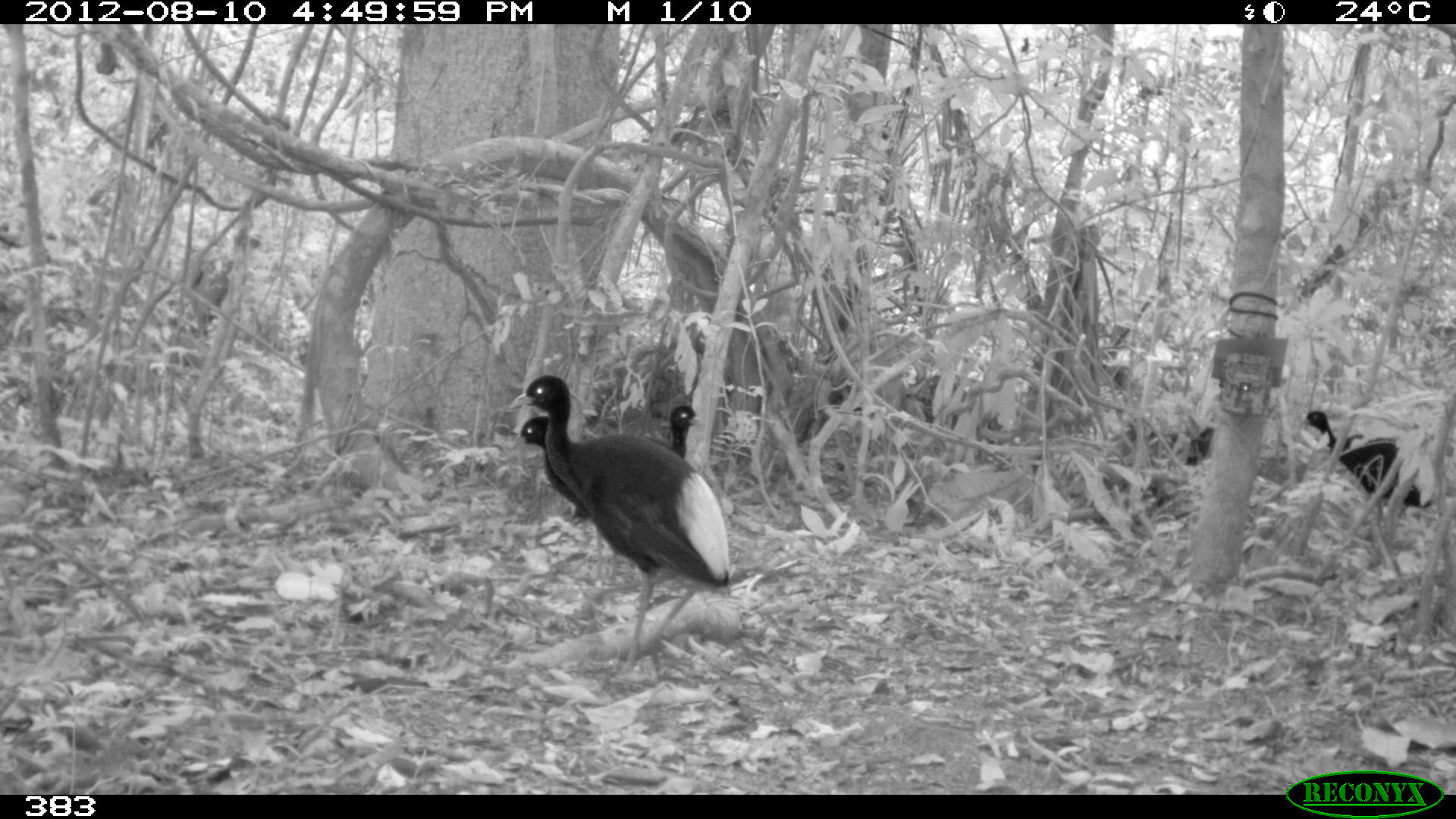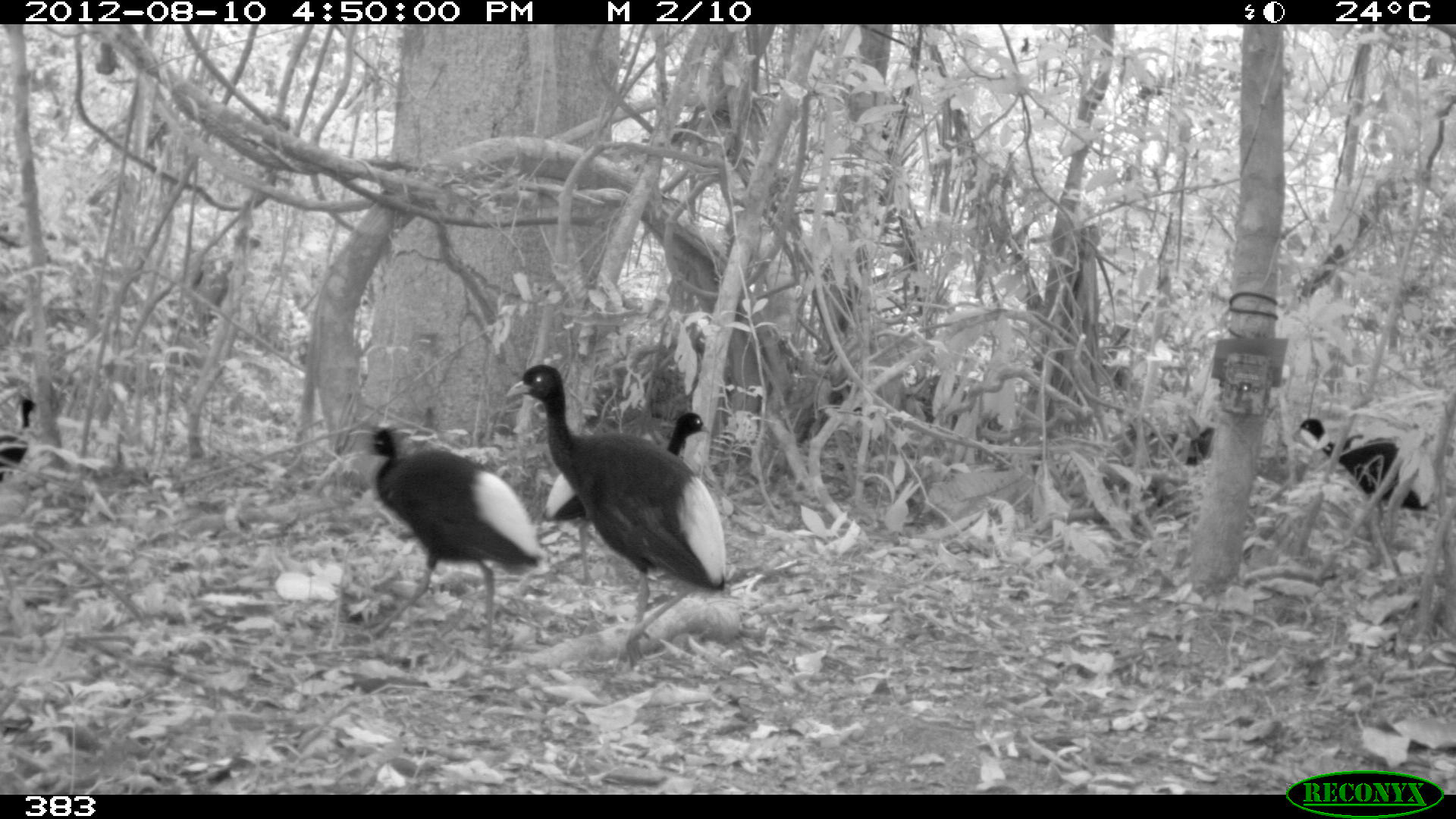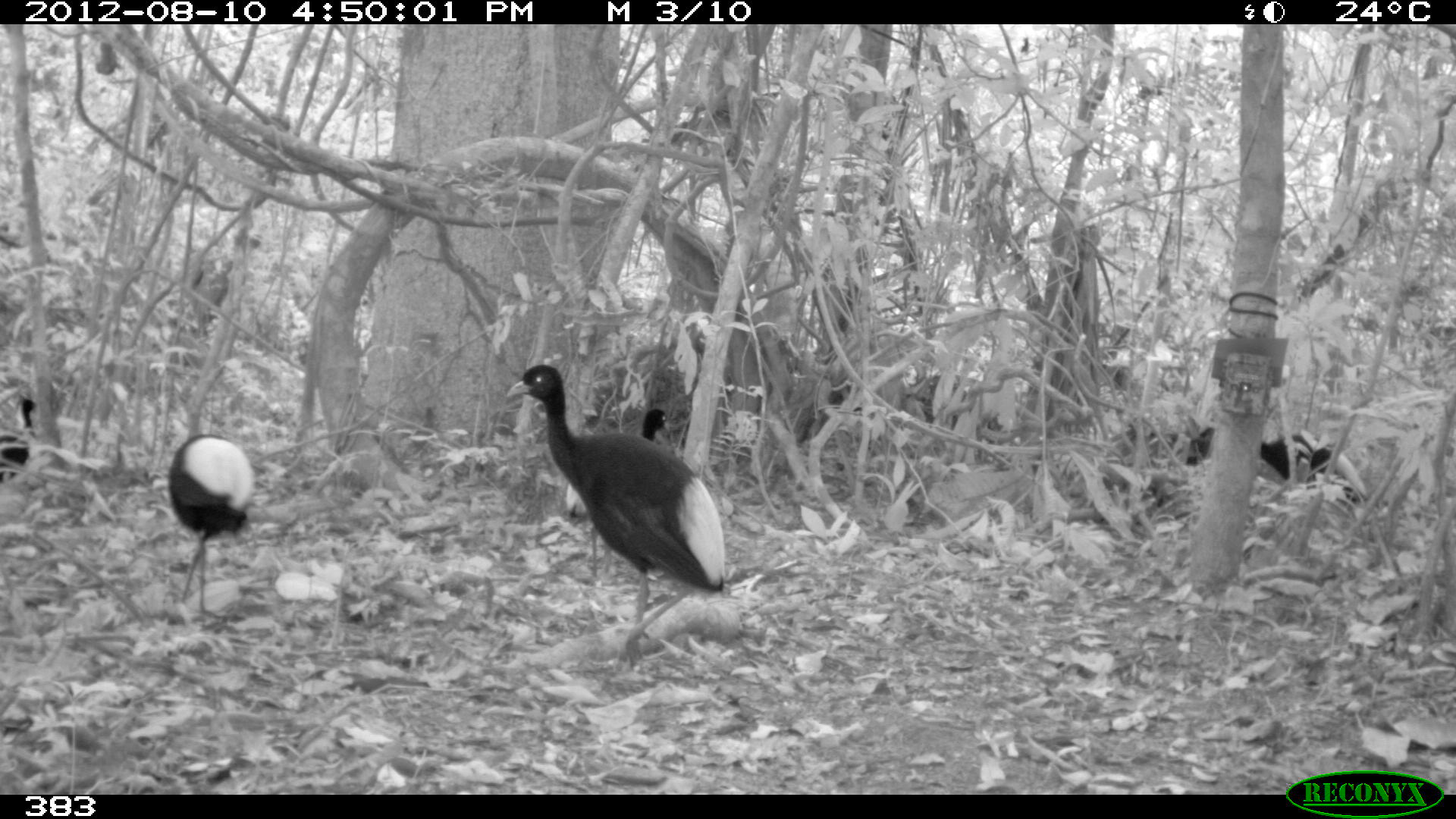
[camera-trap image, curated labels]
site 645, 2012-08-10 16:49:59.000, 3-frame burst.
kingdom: Animalia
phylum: Chordata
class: Aves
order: Gruiformes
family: Psophiidae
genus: Psophia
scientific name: Psophia leucoptera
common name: pale-winged trumpeter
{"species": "Psophia leucoptera (pale-winged trumpeter)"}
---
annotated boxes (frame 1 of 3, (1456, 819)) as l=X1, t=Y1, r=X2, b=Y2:
psophia leucoptera: l=507, t=374, r=731, b=678; l=510, t=415, r=678, b=586; l=567, t=403, r=702, b=522; l=1299, t=411, r=1433, b=523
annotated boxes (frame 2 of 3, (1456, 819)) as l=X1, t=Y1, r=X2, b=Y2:
psophia leucoptera: l=505, t=363, r=727, b=670; l=366, t=427, r=540, b=650; l=542, t=412, r=711, b=586; l=1294, t=418, r=1427, b=523; l=0, t=398, r=37, b=483